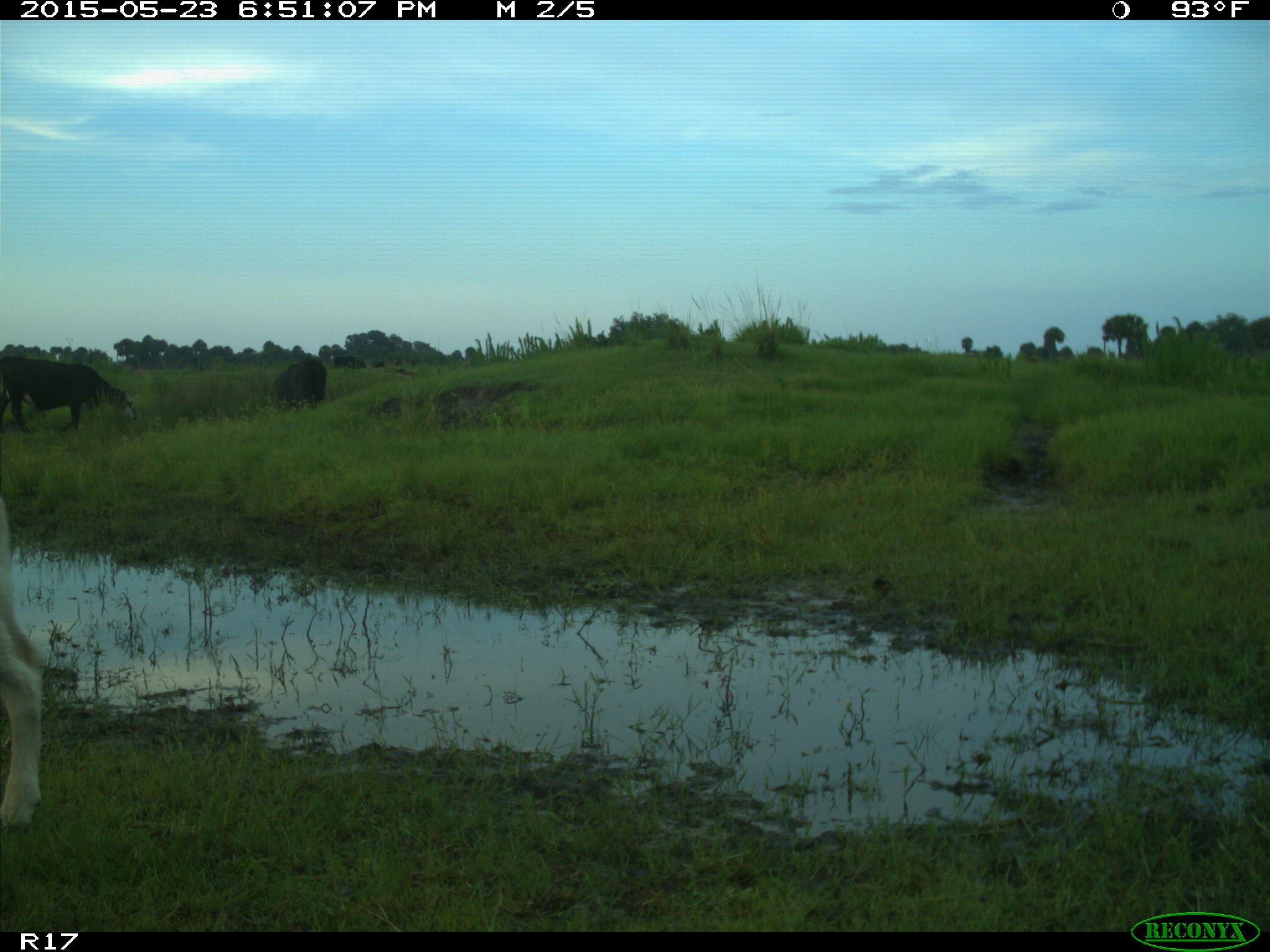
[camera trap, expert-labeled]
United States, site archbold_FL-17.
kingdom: Animalia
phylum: Chordata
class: Mammalia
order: Artiodactyla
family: Bovidae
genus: Bos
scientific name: Bos taurus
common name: domestic cow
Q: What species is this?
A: Bos taurus (domestic cow).